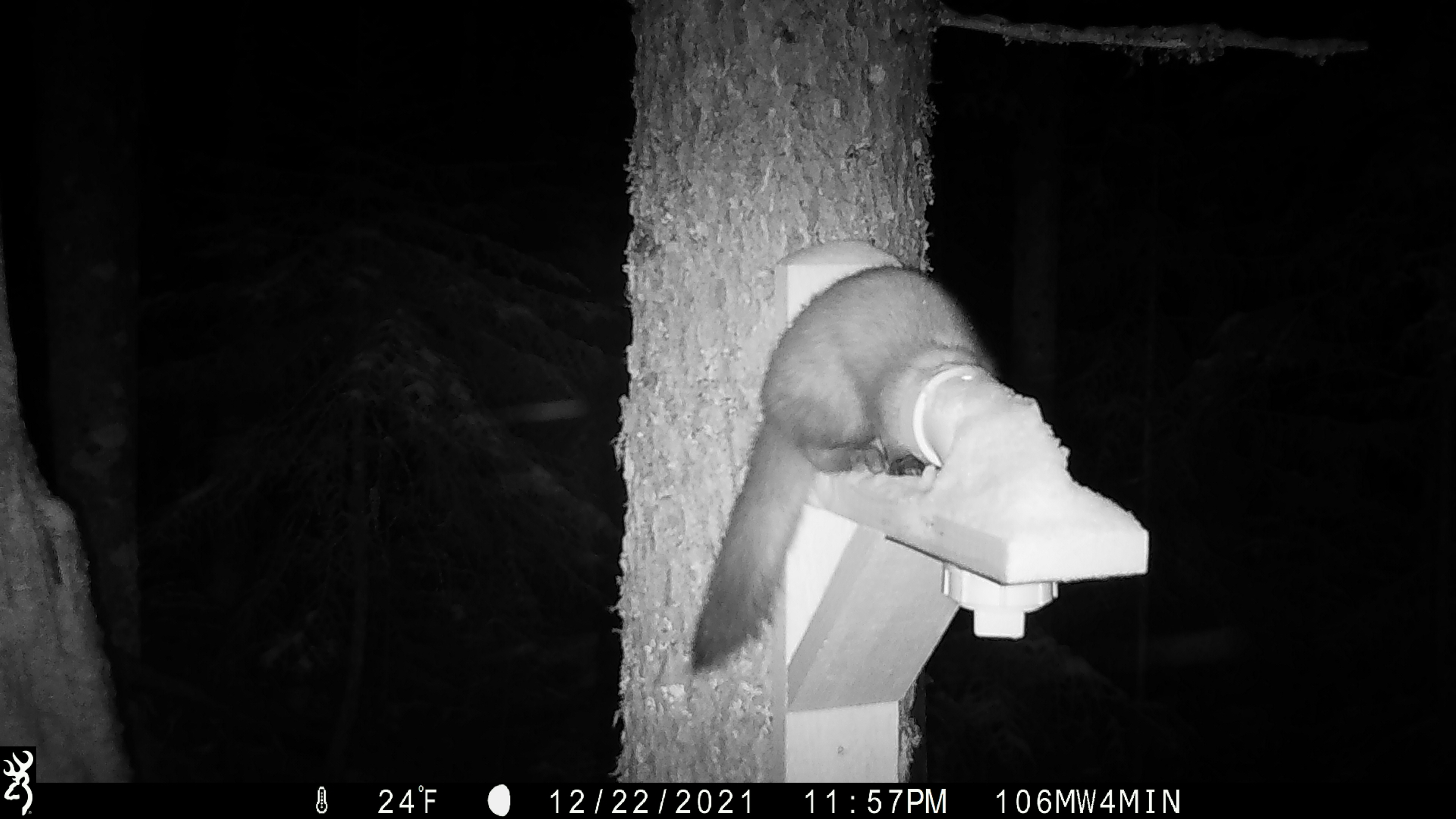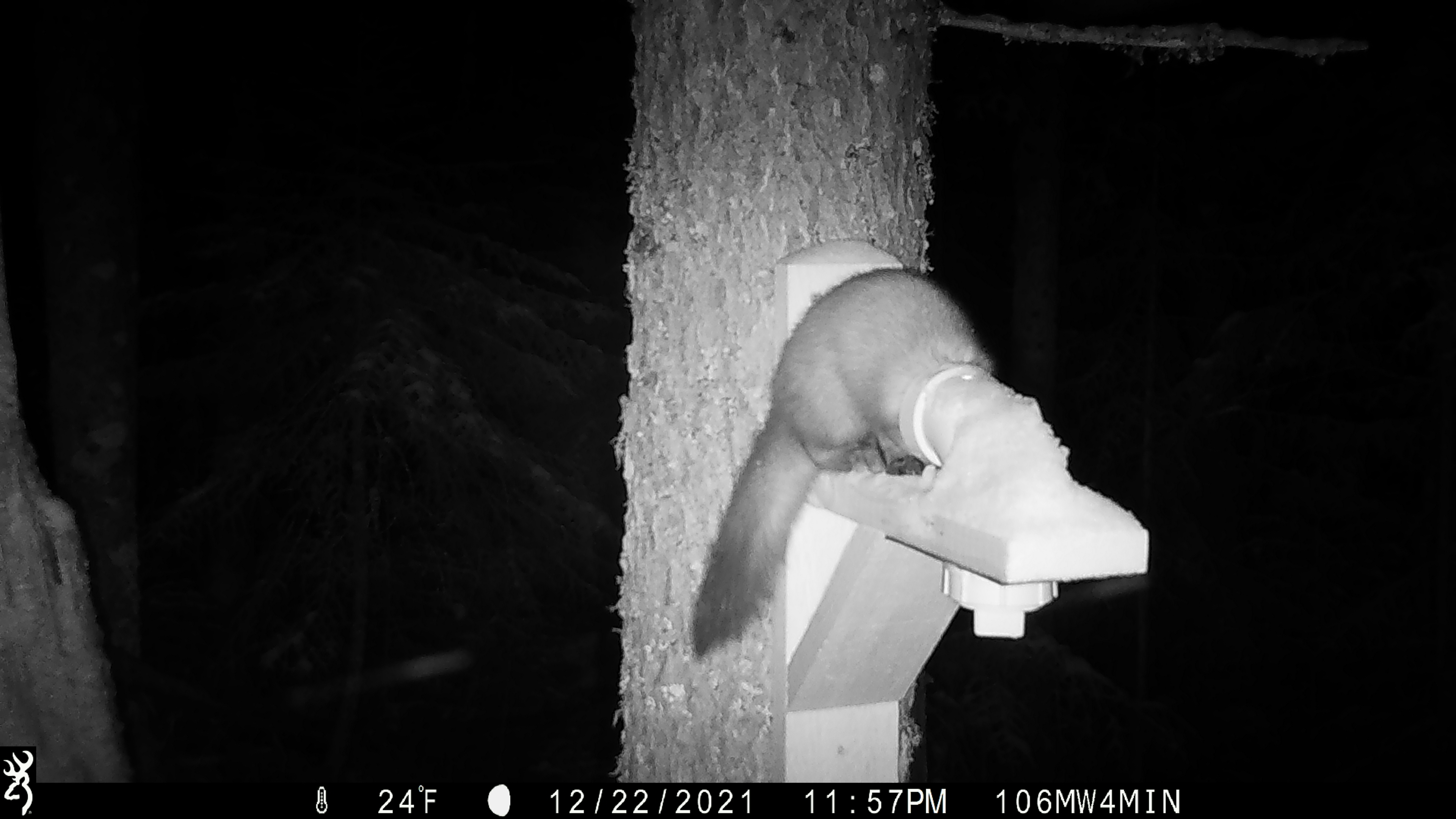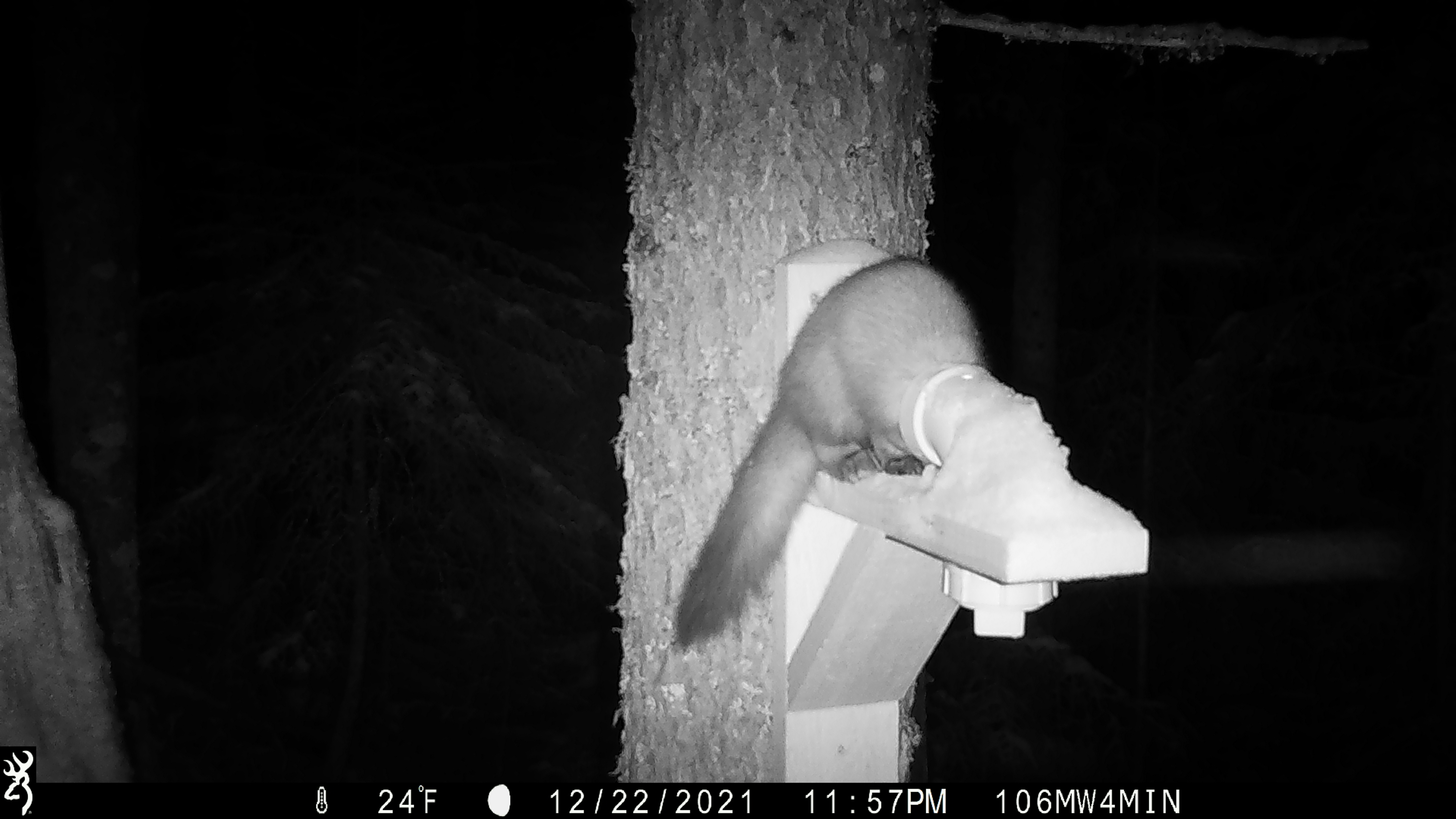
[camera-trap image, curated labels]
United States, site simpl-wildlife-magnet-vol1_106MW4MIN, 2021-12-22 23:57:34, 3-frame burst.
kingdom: Animalia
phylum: Chordata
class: Mammalia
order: Carnivora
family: Mustelidae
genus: Martes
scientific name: Martes americana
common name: american marten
American marten (Martes americana).